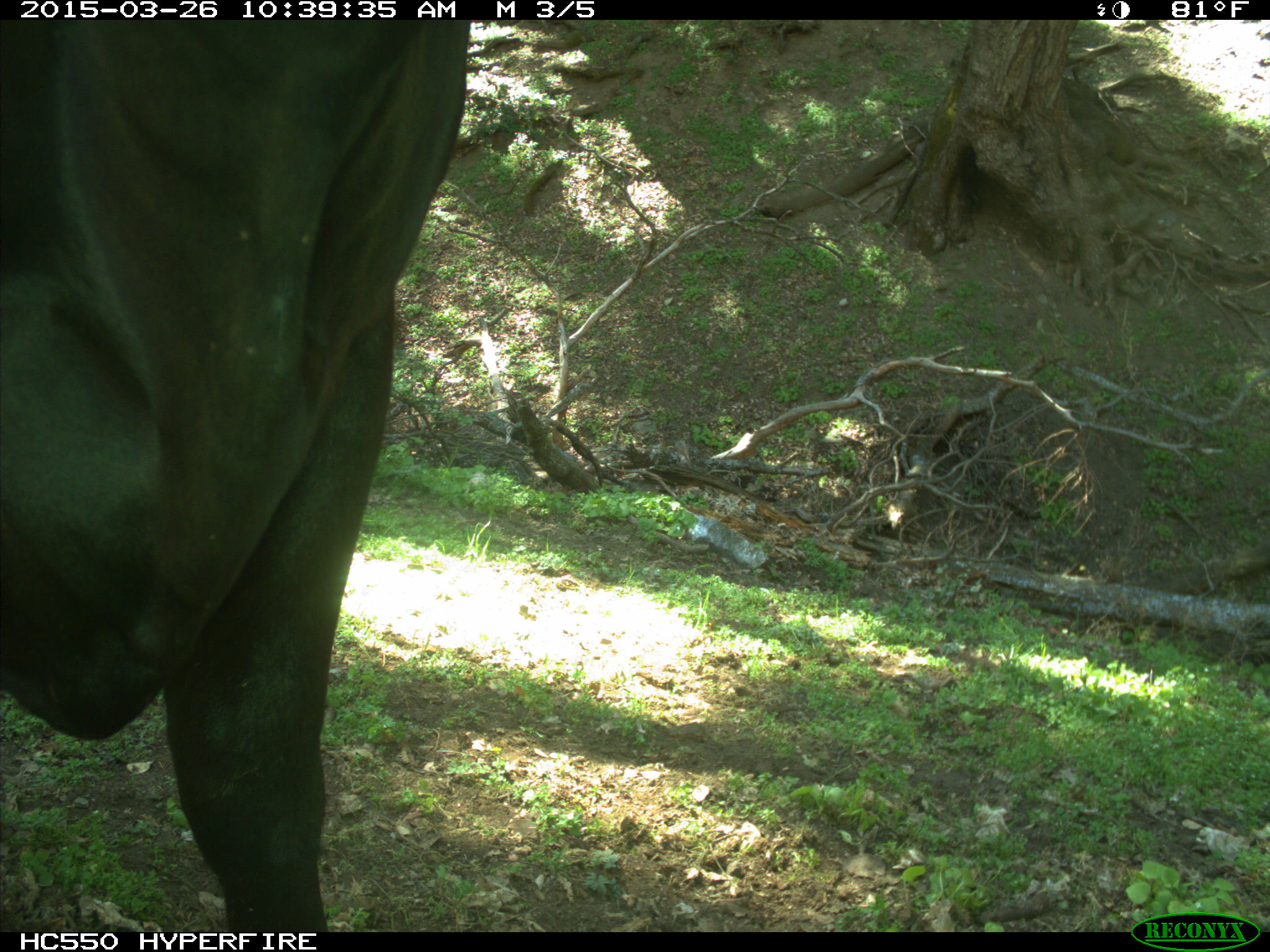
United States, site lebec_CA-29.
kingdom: Animalia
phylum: Chordata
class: Mammalia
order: Artiodactyla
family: Bovidae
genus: Bos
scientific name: Bos taurus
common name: domestic cow